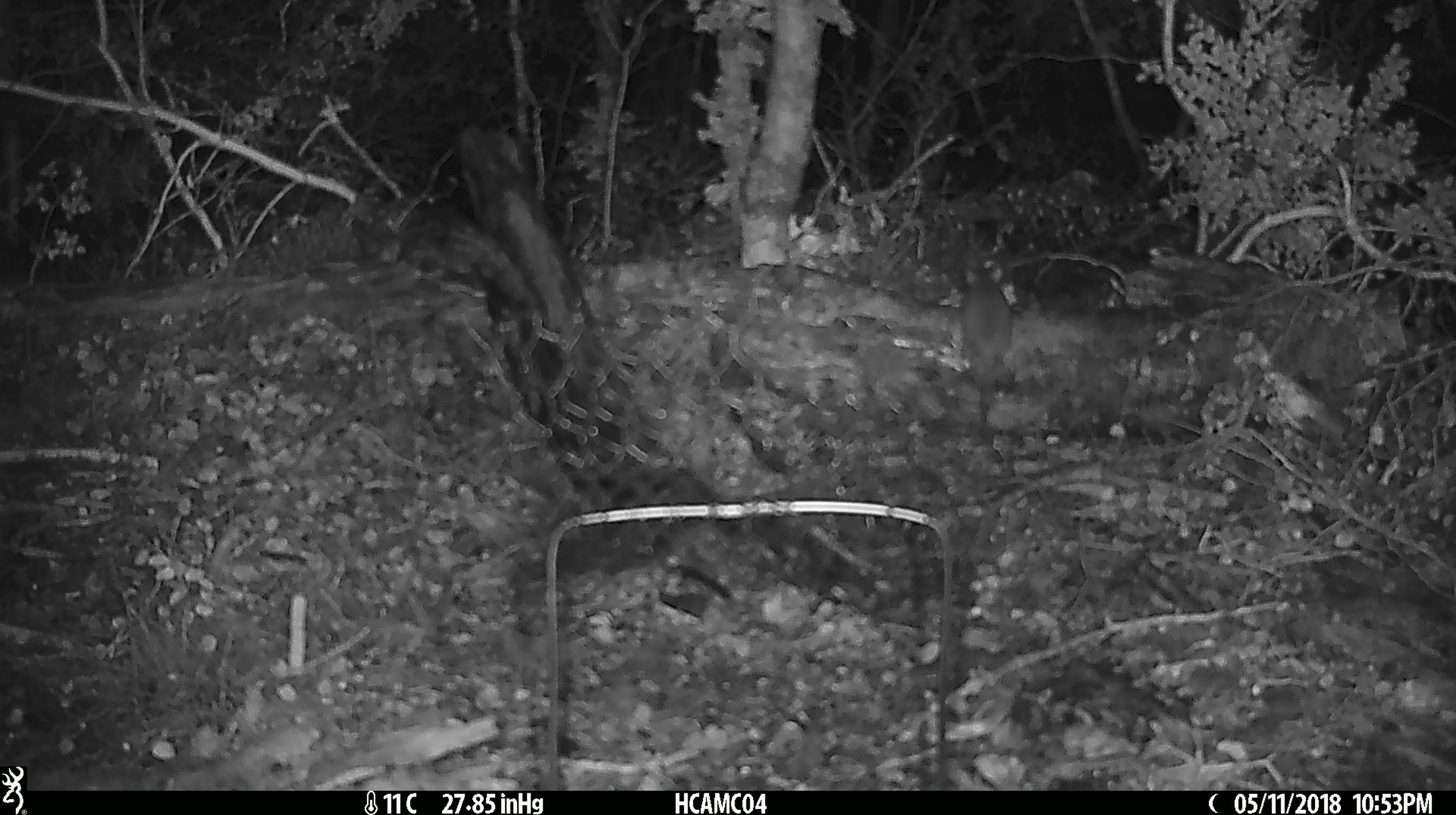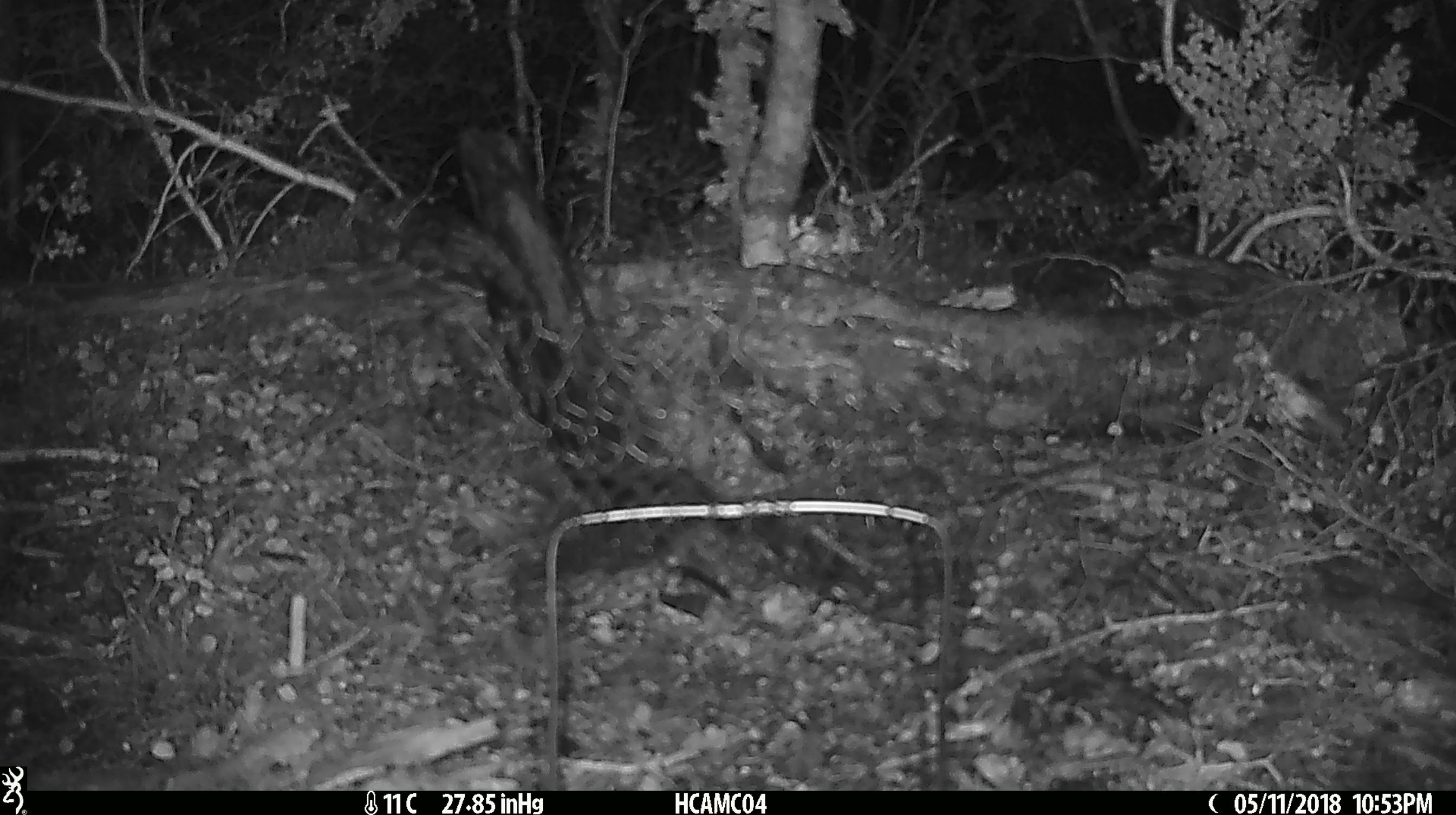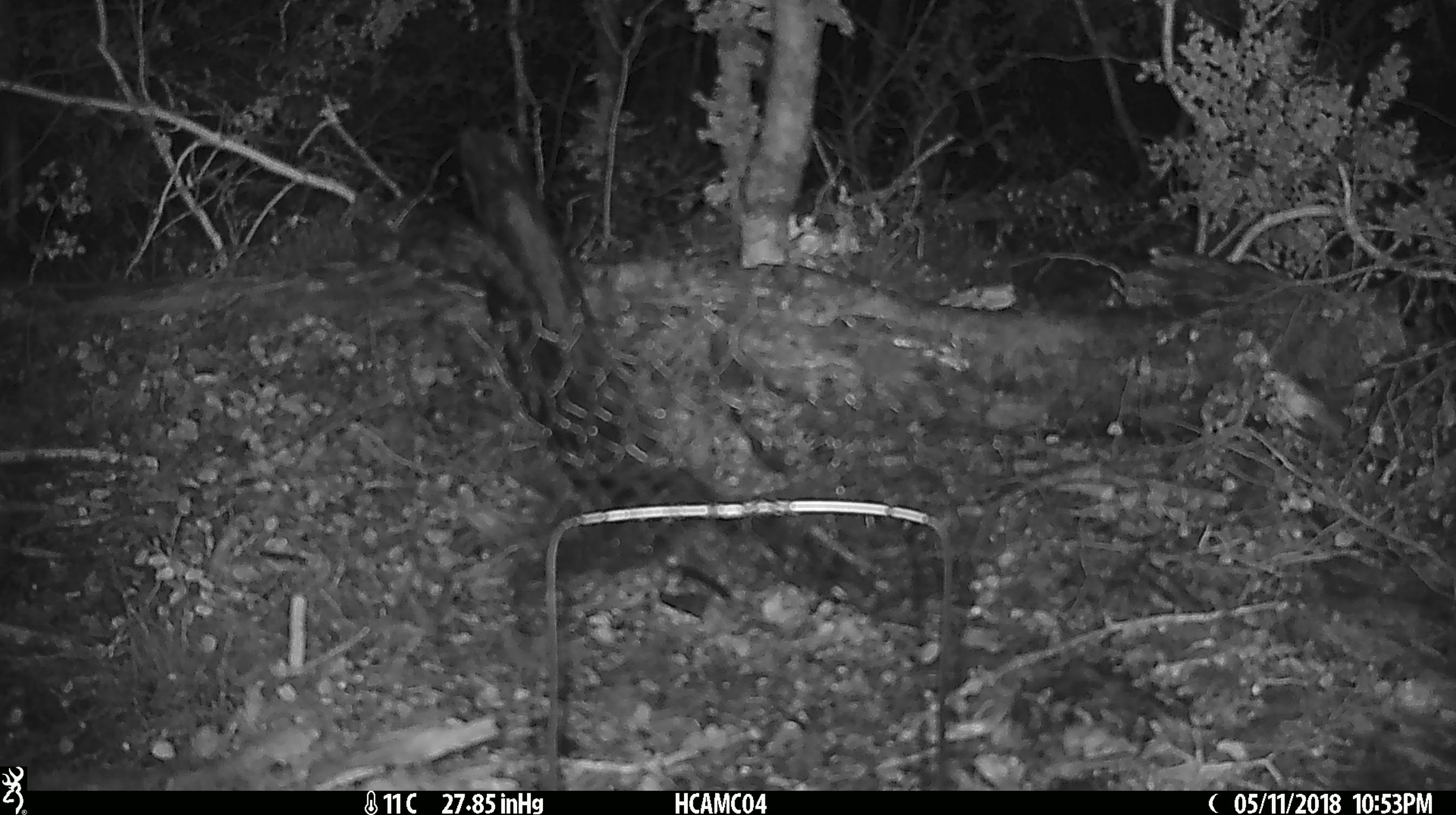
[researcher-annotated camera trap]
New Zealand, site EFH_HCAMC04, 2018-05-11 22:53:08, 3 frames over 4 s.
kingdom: Animalia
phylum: Chordata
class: Mammalia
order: Rodentia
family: Muridae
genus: Mus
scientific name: Mus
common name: mouse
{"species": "mouse (Mus)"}